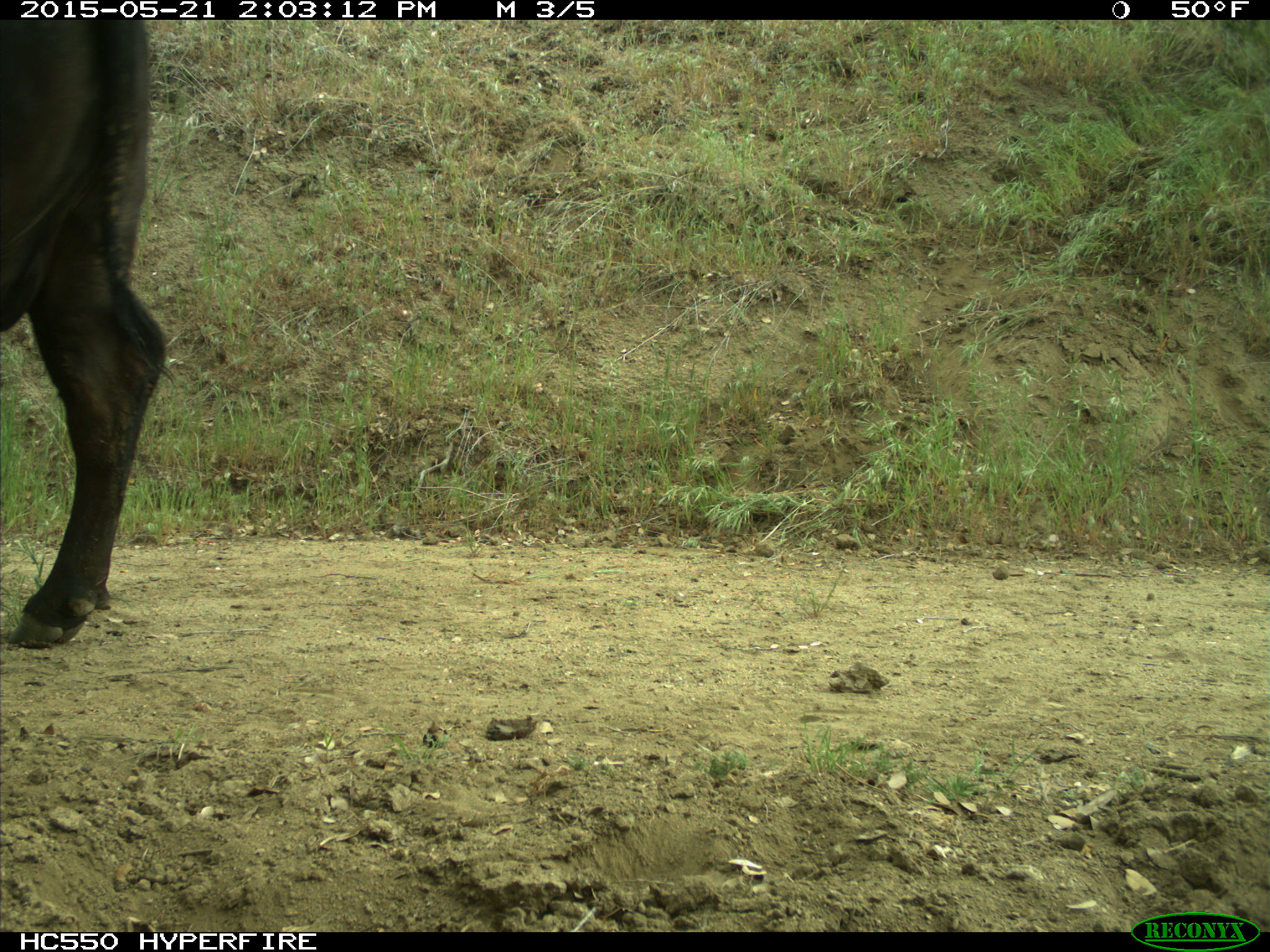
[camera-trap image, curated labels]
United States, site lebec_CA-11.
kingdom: Animalia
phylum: Chordata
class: Mammalia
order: Artiodactyla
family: Bovidae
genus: Bos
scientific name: Bos taurus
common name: domestic cow